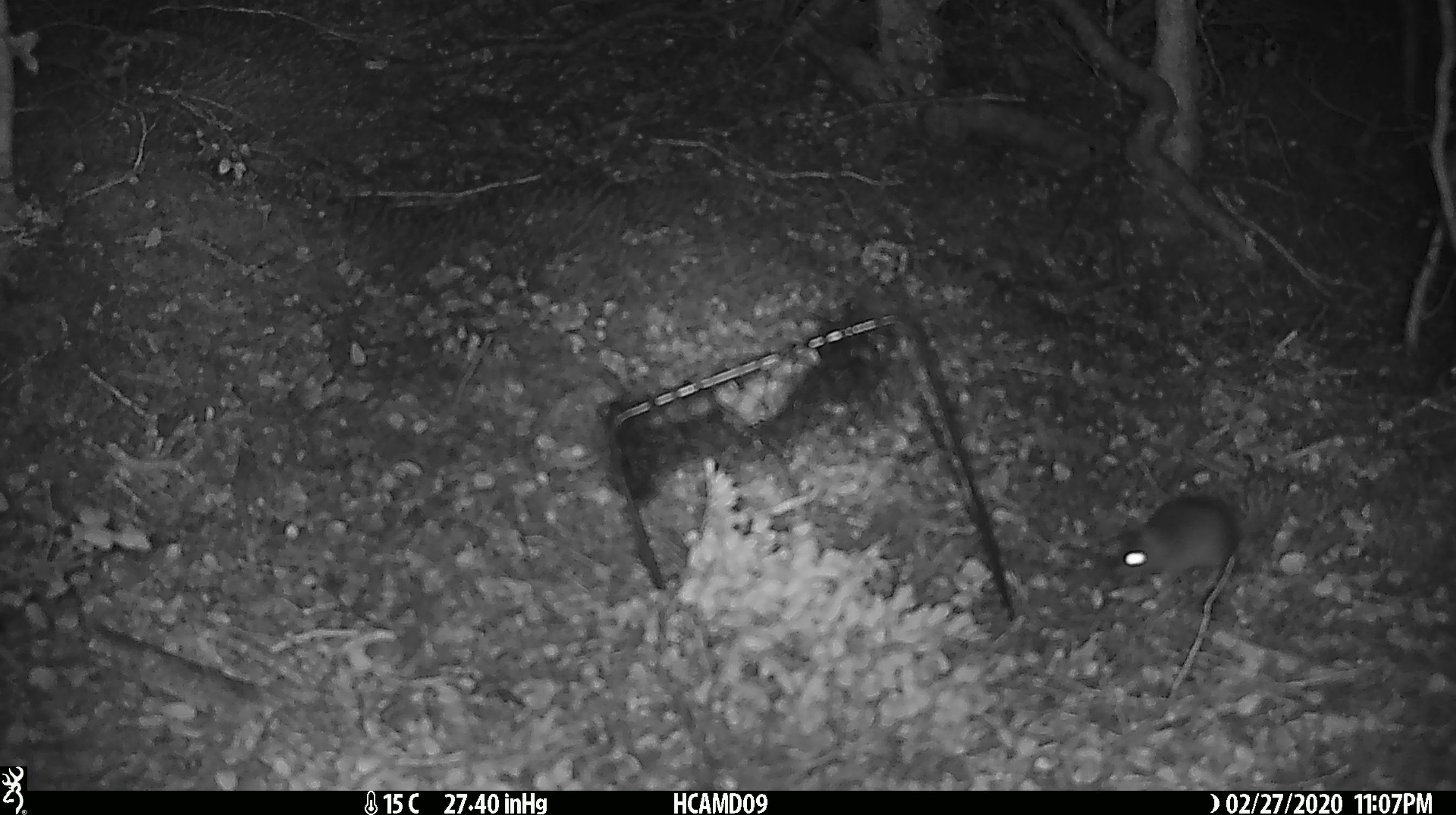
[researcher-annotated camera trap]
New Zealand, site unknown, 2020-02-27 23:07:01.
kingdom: Animalia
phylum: Chordata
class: Mammalia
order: Rodentia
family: Muridae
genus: Mus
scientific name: Mus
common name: mouse